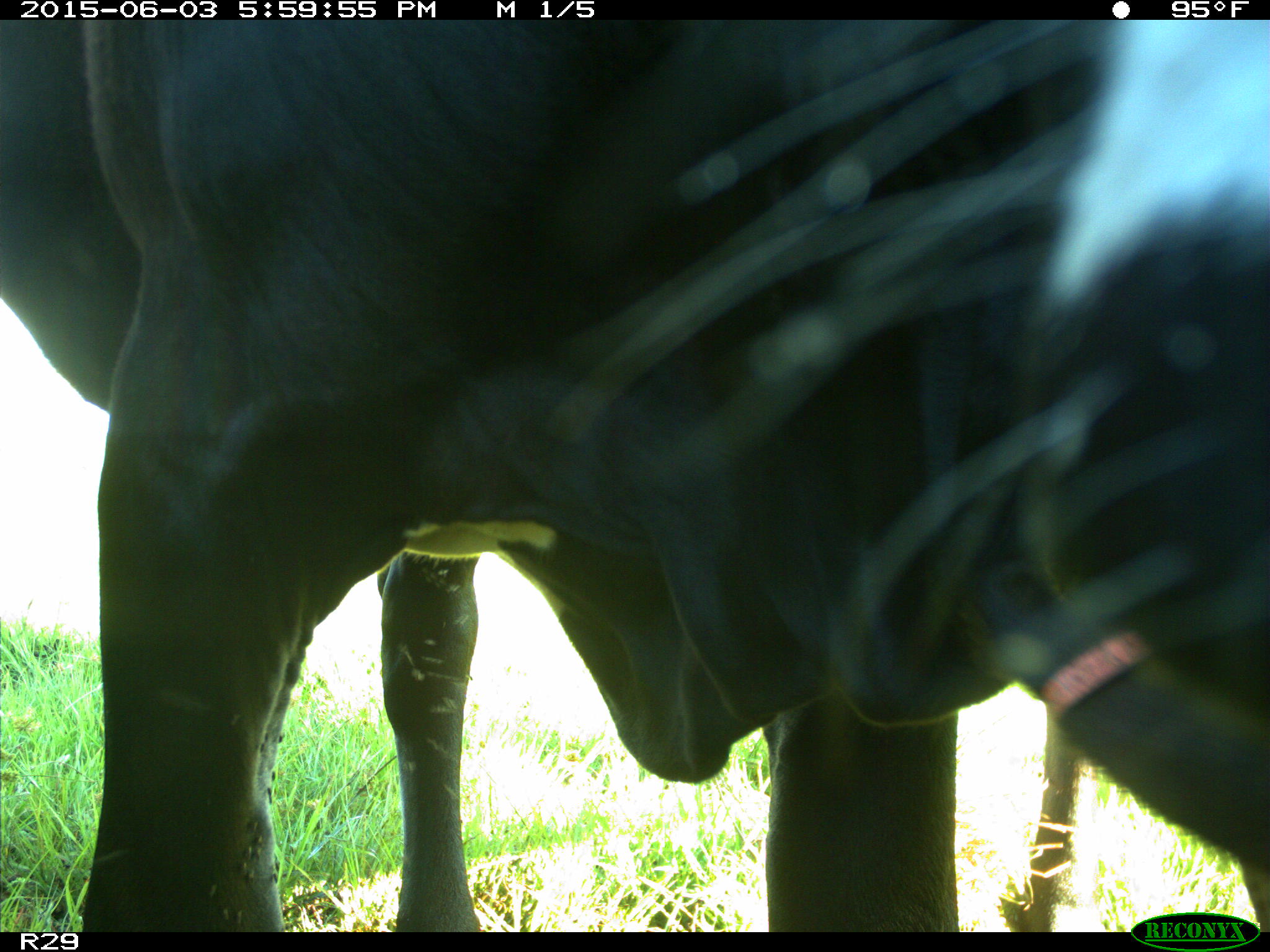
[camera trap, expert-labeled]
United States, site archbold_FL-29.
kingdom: Animalia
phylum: Chordata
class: Mammalia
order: Artiodactyla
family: Bovidae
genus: Bos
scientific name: Bos taurus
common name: domestic cow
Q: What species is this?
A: Bos taurus (domestic cow).